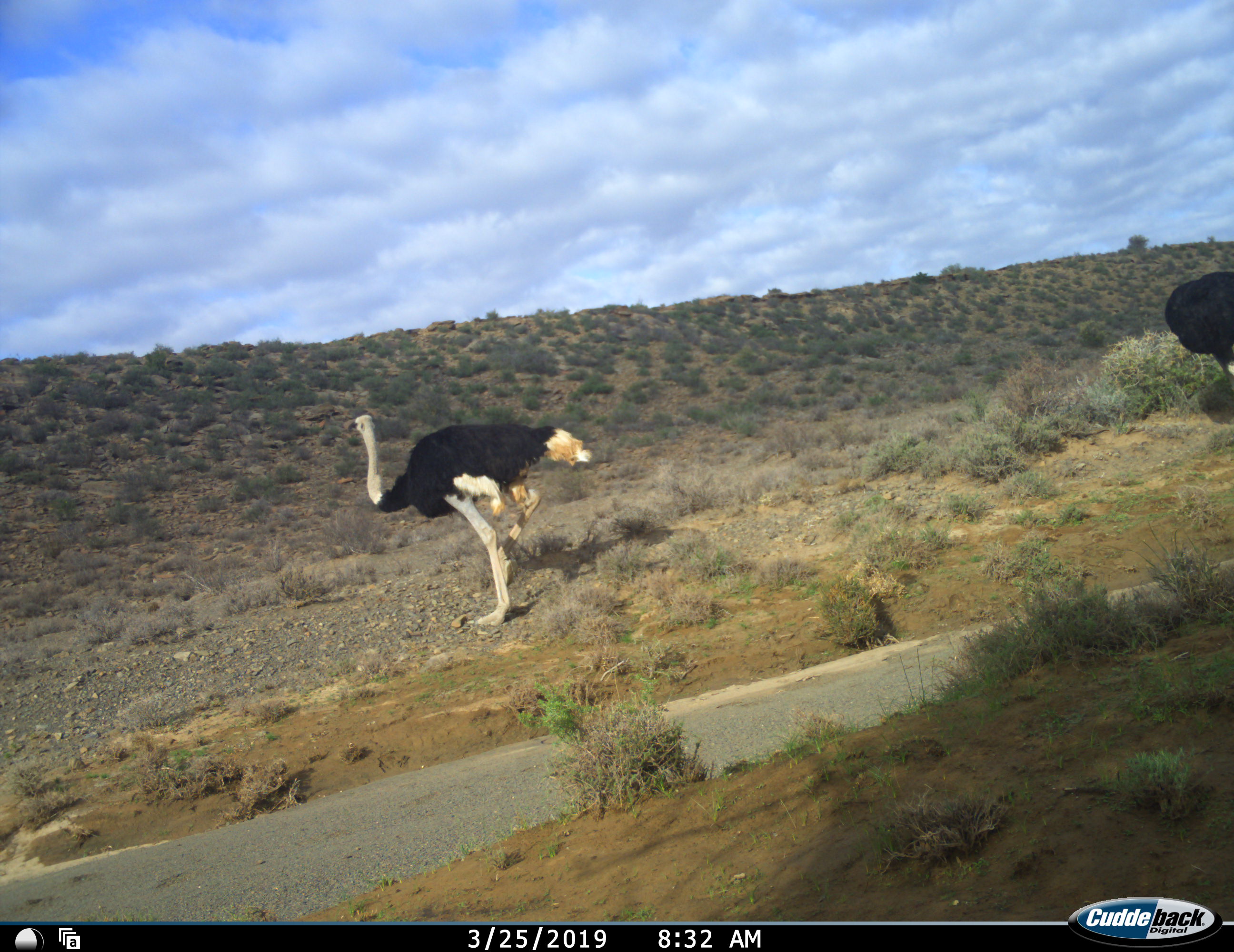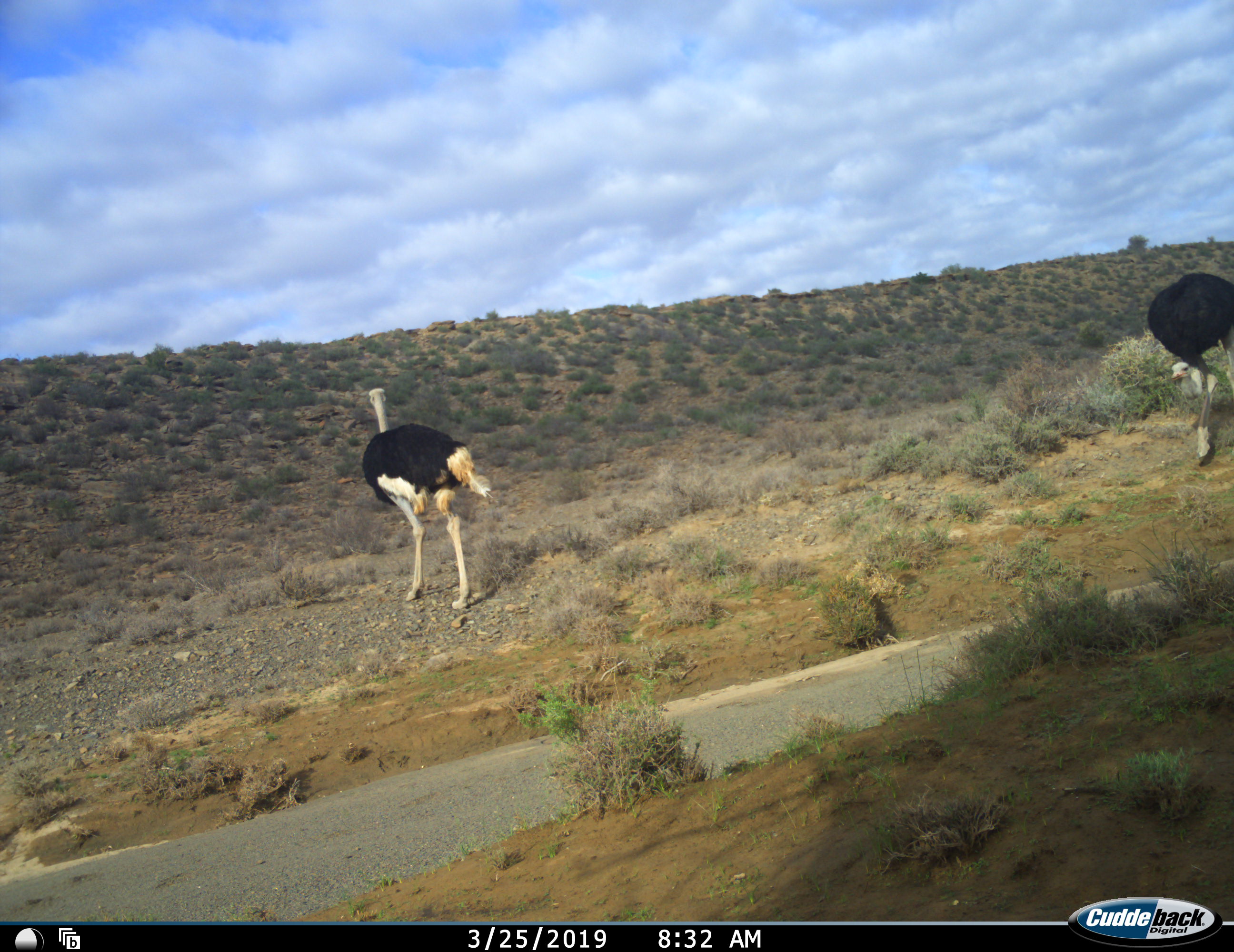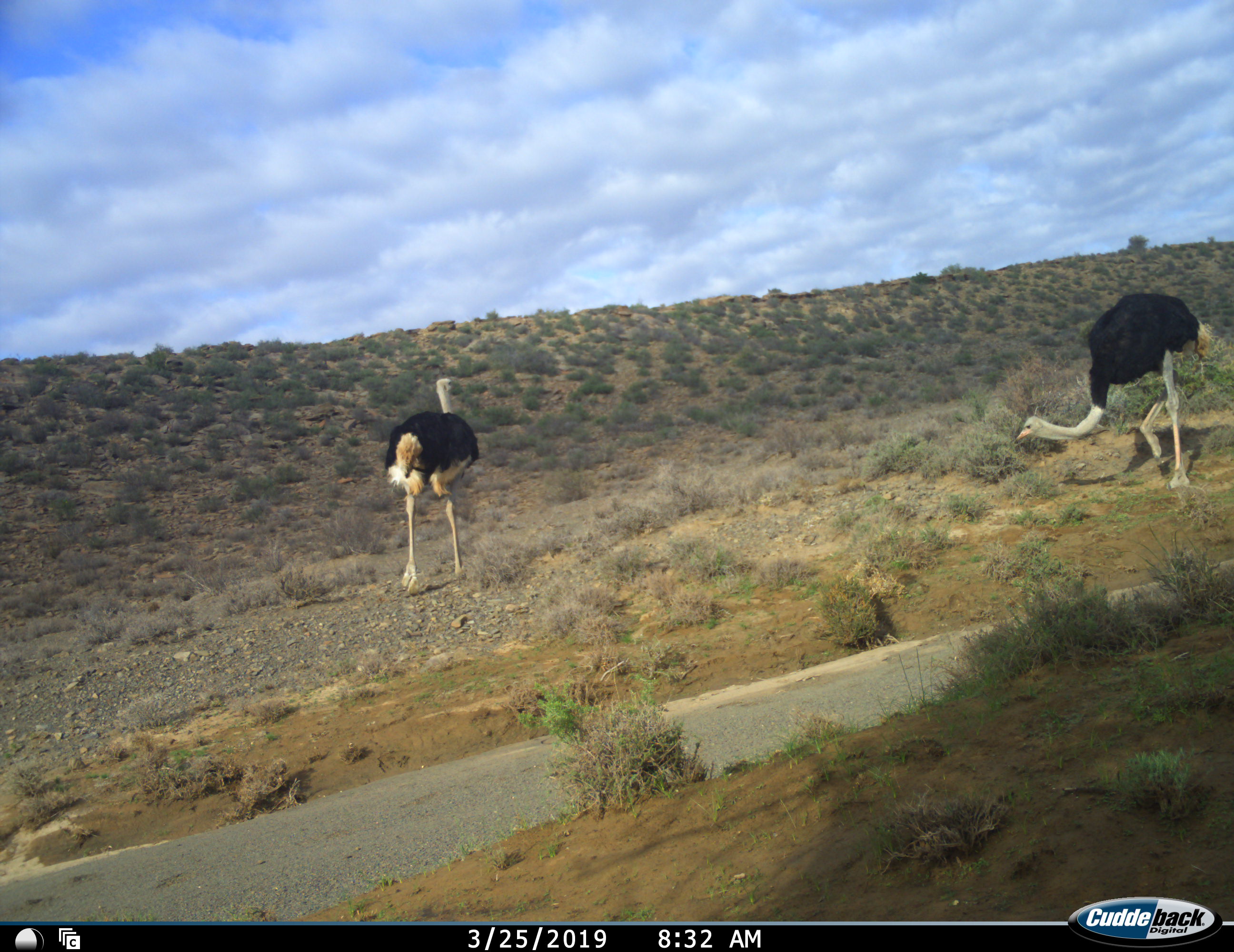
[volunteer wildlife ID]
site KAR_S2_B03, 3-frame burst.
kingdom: Animalia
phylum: Chordata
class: Aves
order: Struthioniformes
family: Struthionidae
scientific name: Struthionidae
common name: ostrich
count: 2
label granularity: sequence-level